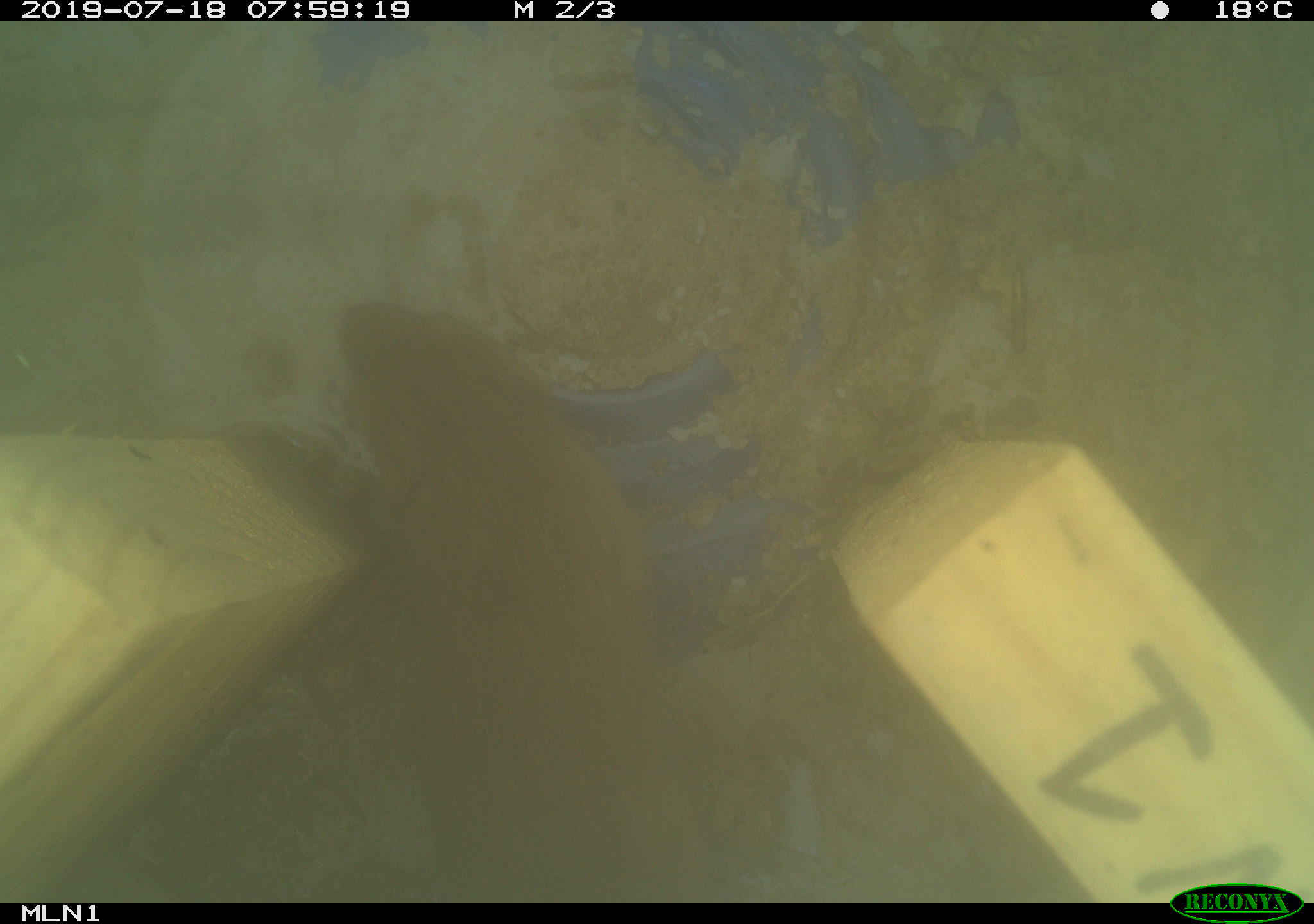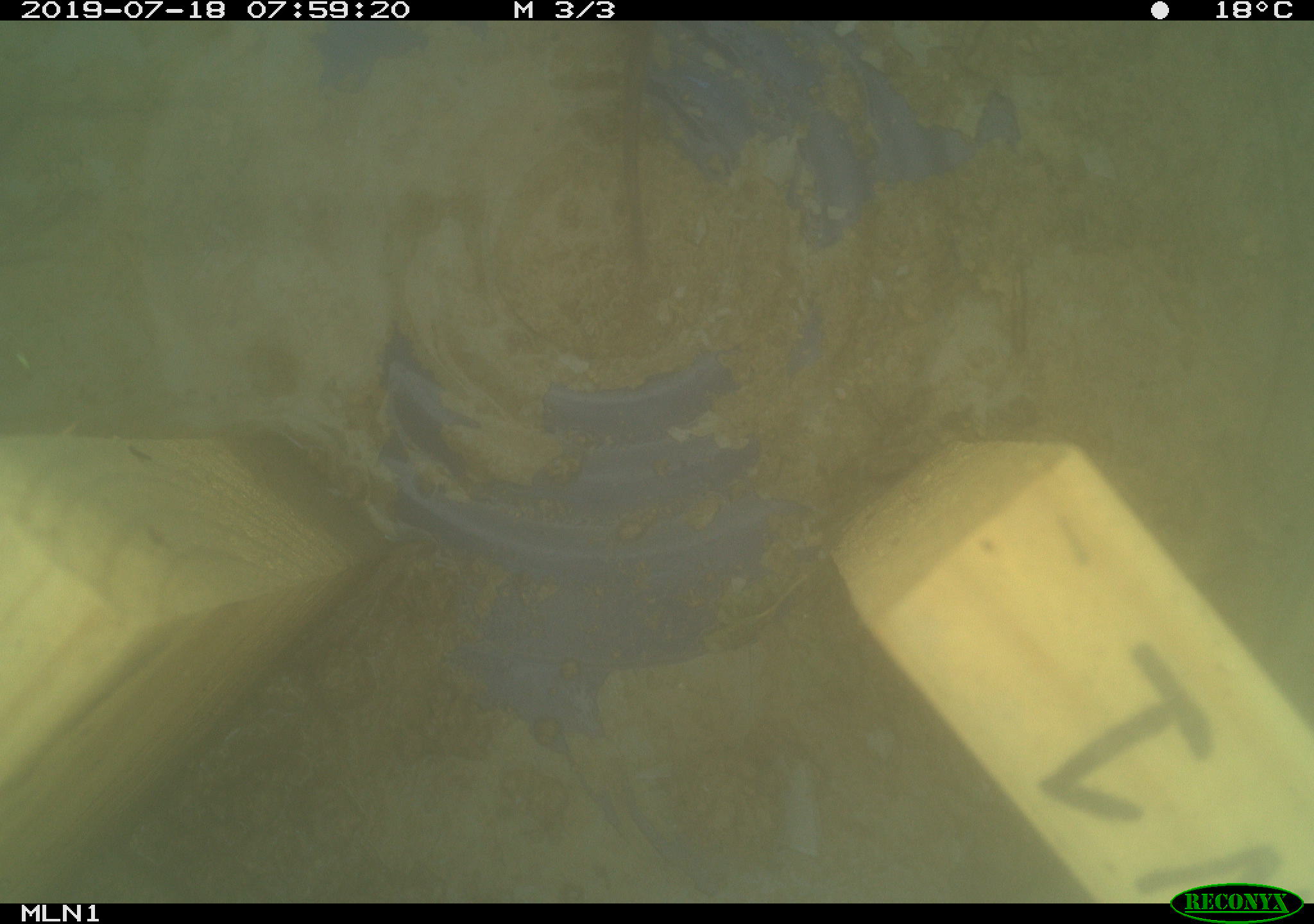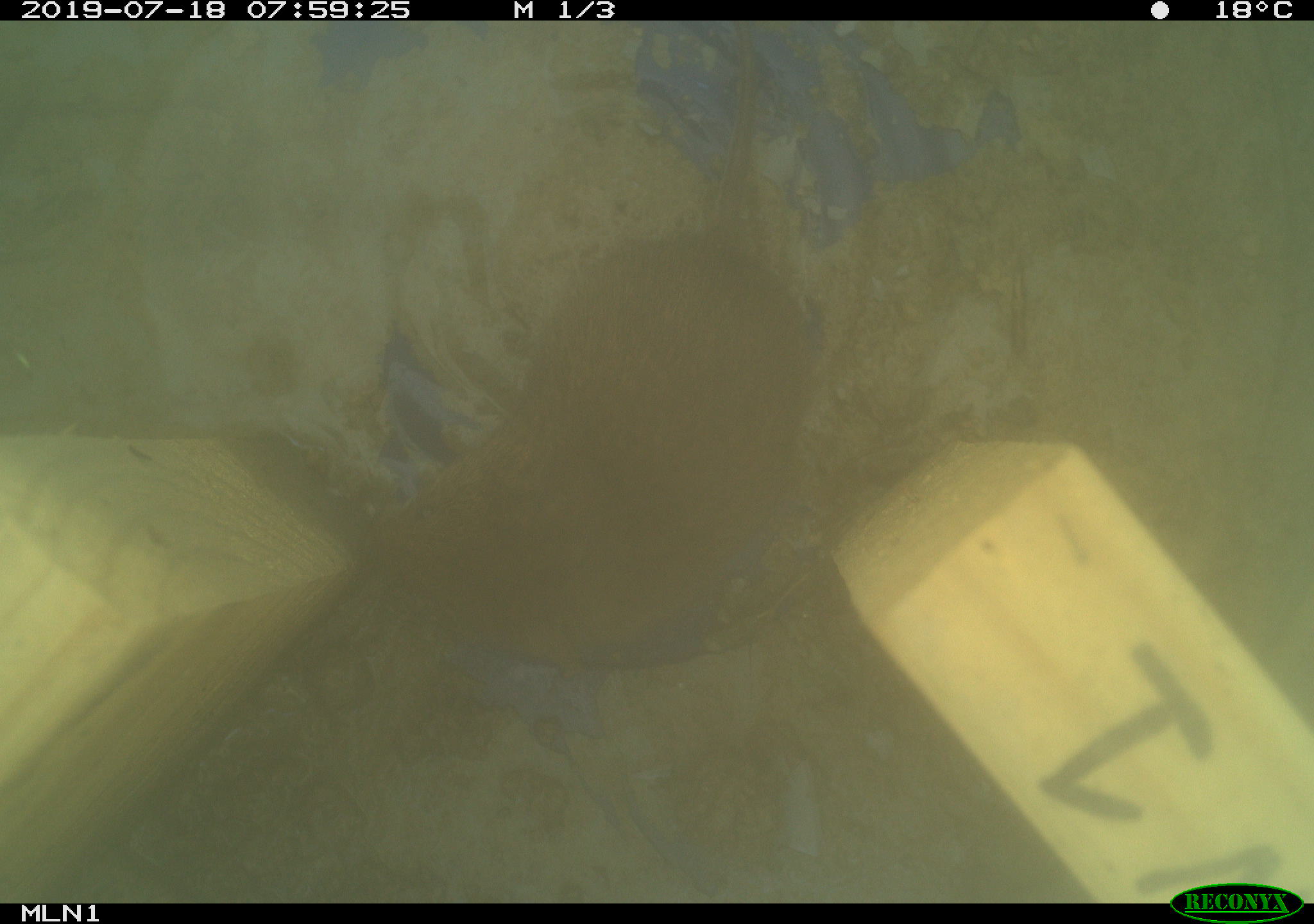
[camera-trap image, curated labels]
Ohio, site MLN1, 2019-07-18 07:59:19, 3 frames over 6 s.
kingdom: Animalia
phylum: Chordata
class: Mammalia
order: Rodentia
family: Cricetidae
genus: Microtus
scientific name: Microtus pennsylvanicus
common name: meadow vole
Meadow vole (Microtus pennsylvanicus).